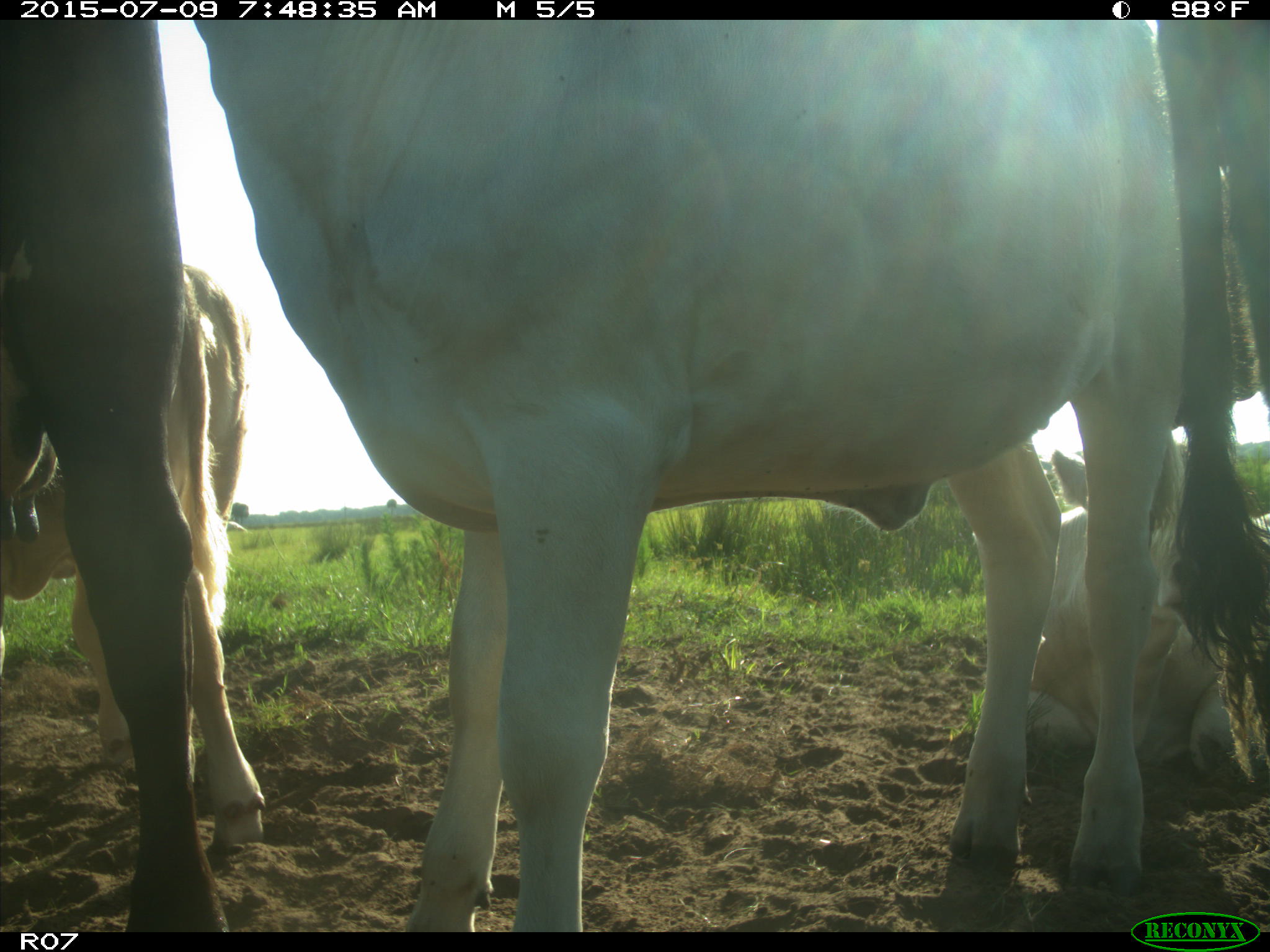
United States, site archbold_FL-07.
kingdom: Animalia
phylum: Chordata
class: Mammalia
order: Artiodactyla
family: Bovidae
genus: Bos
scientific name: Bos taurus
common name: domestic cow